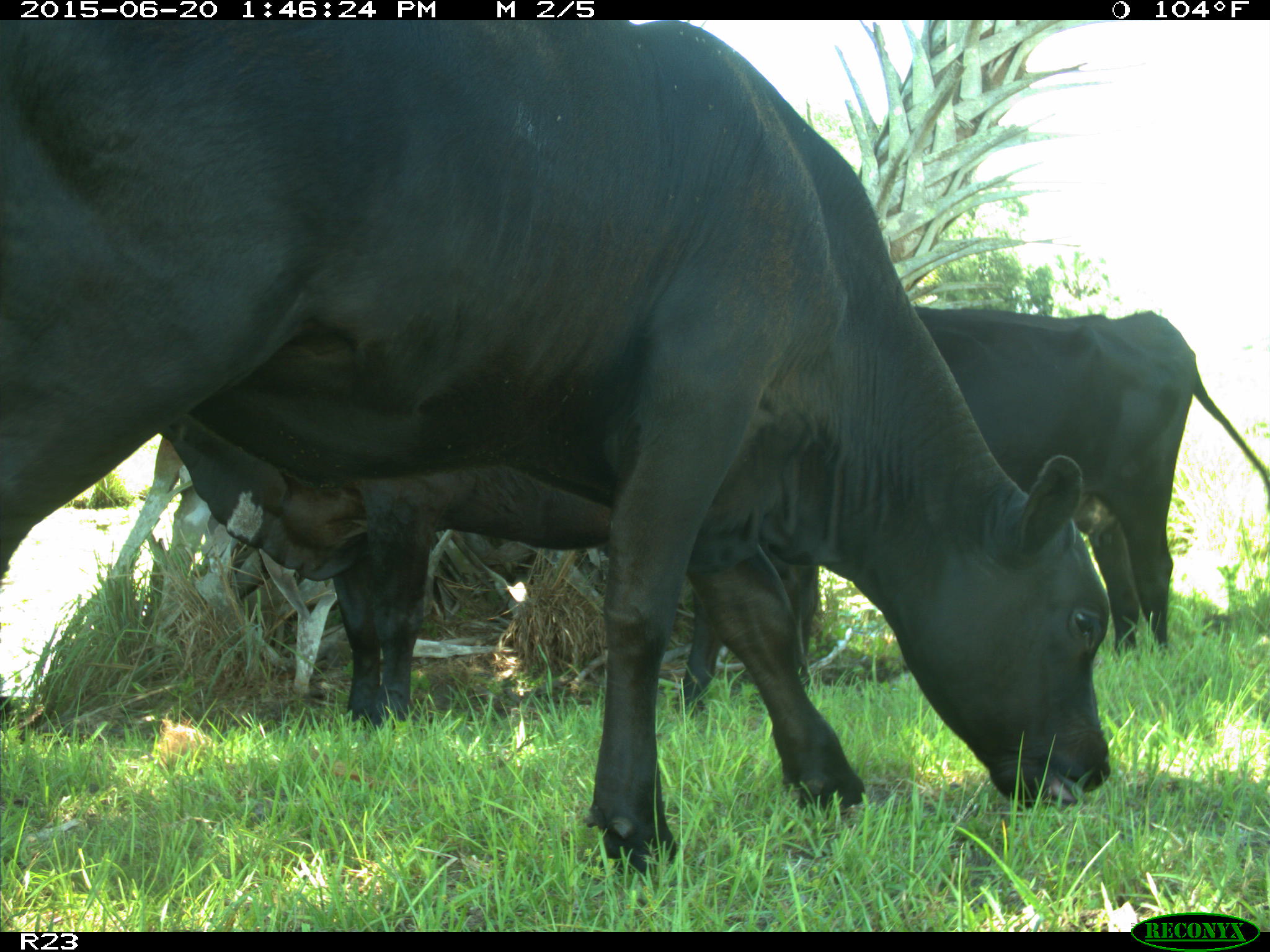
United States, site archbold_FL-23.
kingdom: Animalia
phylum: Chordata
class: Mammalia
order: Artiodactyla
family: Bovidae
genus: Bos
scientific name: Bos taurus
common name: domestic cow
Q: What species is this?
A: Bos taurus (domestic cow).